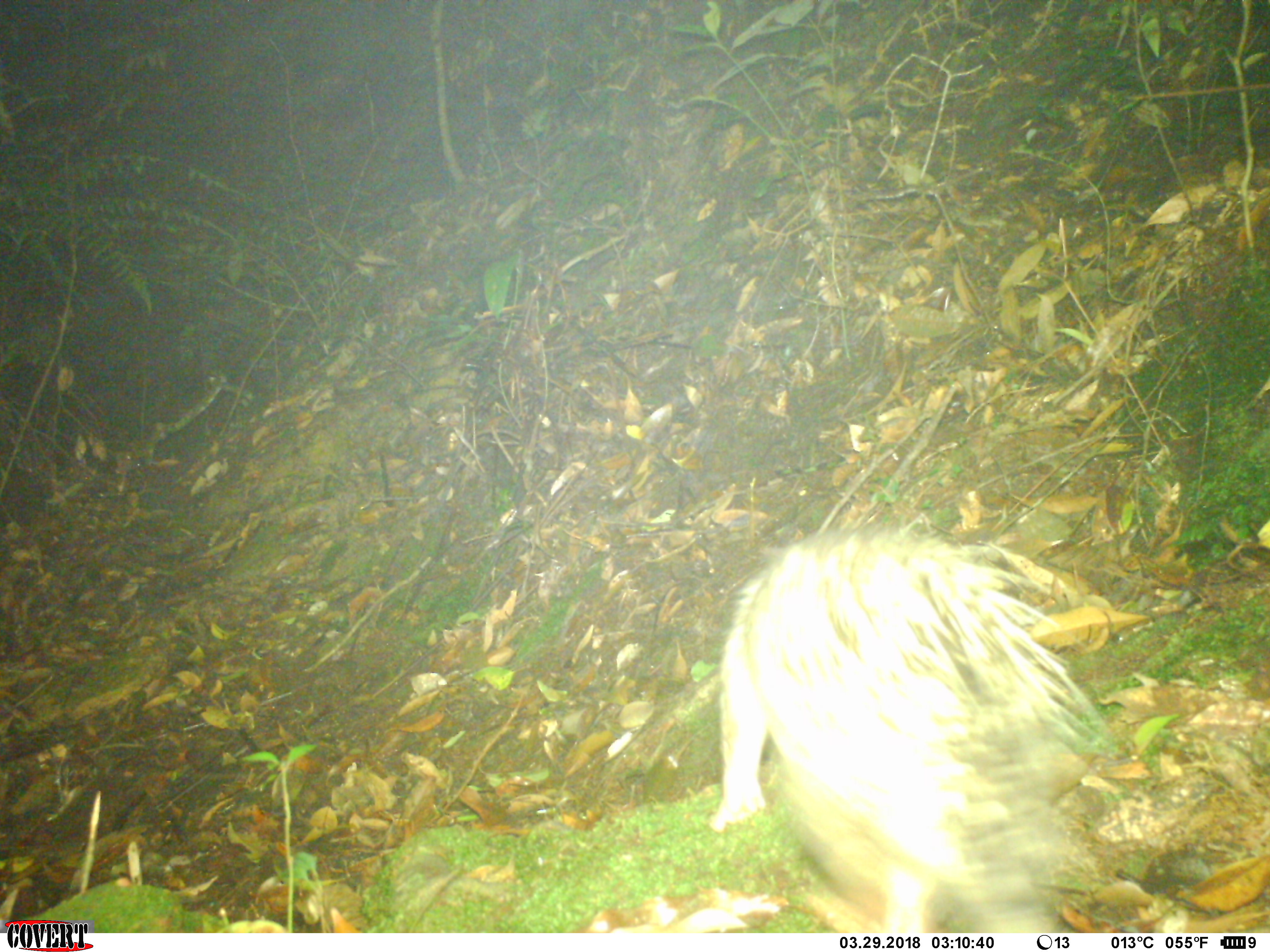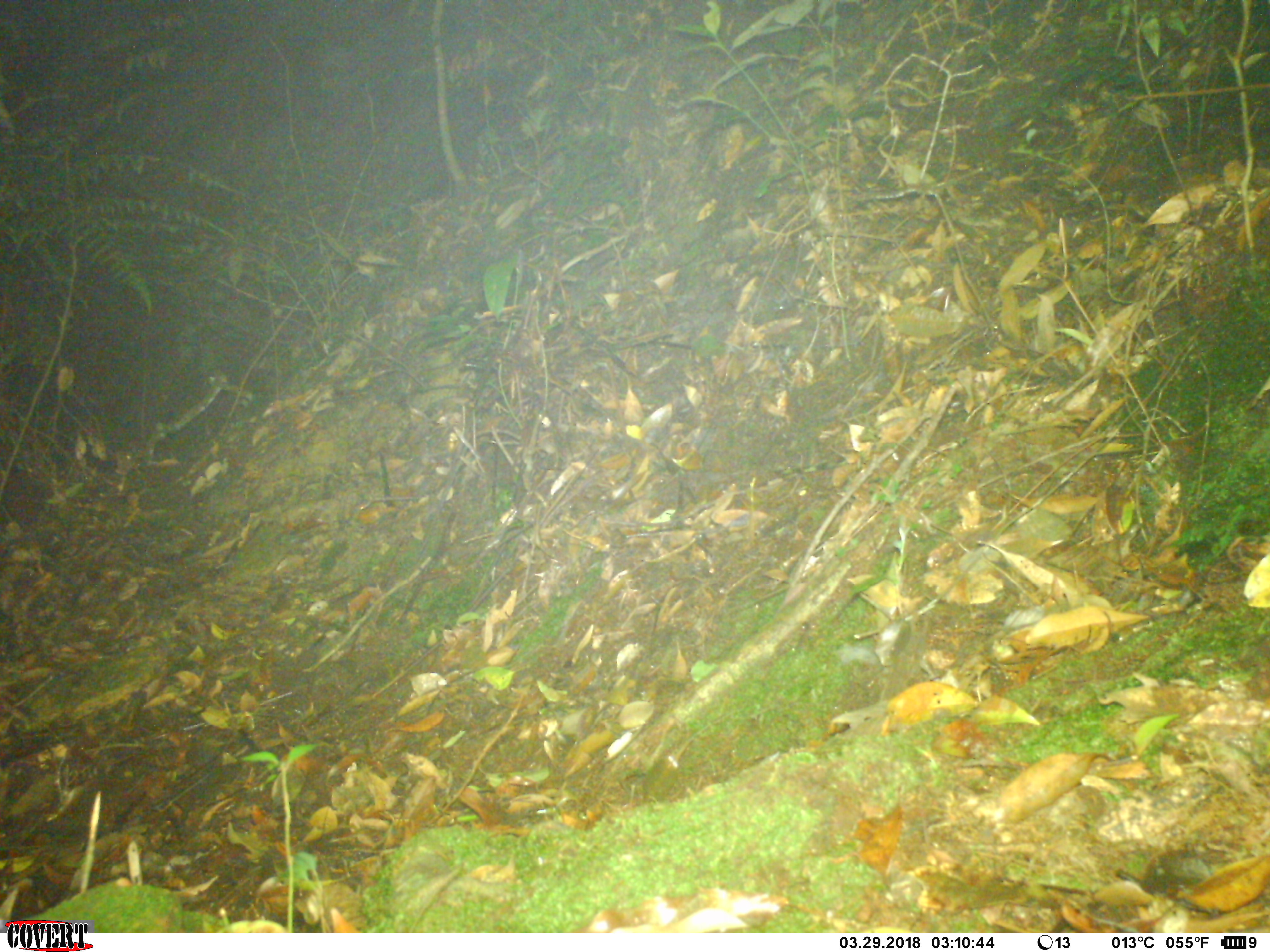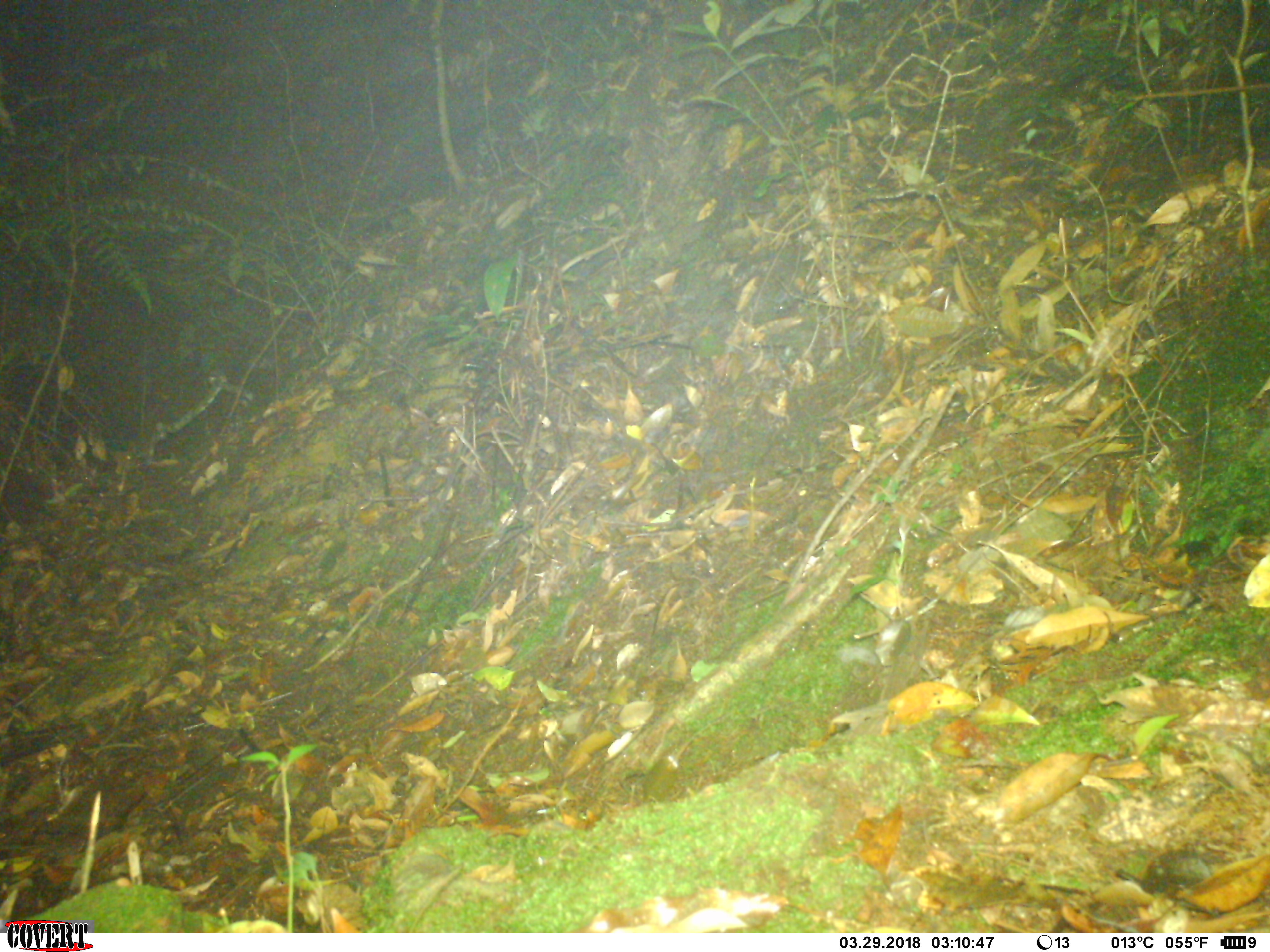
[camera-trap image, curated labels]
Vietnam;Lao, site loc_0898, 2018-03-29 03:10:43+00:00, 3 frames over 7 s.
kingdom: Animalia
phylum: Chordata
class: Mammalia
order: Rodentia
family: Hystricidae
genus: Atherurus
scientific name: Atherurus macrourus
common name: asiatic brush-tailed porcupine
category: asiatic brush tailed porcupine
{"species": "asiatic brush tailed porcupine (asiatic brush-tailed porcupine) (Atherurus macrourus)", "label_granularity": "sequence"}